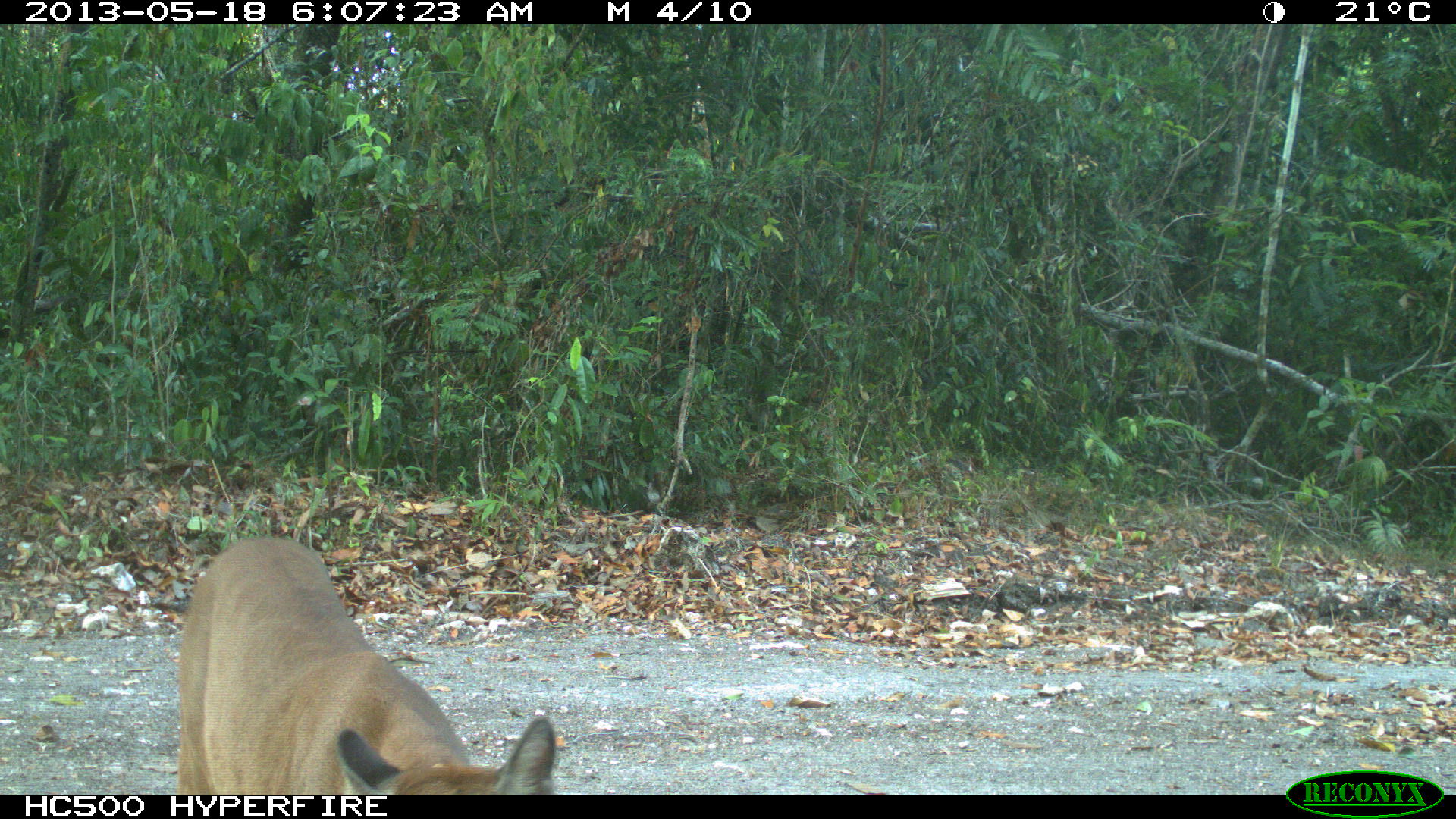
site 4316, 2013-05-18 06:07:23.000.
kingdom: Animalia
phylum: Chordata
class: Mammalia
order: Carnivora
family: Felidae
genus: Puma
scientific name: Puma concolor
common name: mountain lion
Puma concolor (mountain lion), count 1, sex male.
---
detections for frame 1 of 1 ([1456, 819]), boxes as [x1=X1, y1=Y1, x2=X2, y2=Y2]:
puma concolor: [x1=173, y1=535, x2=559, y2=794]